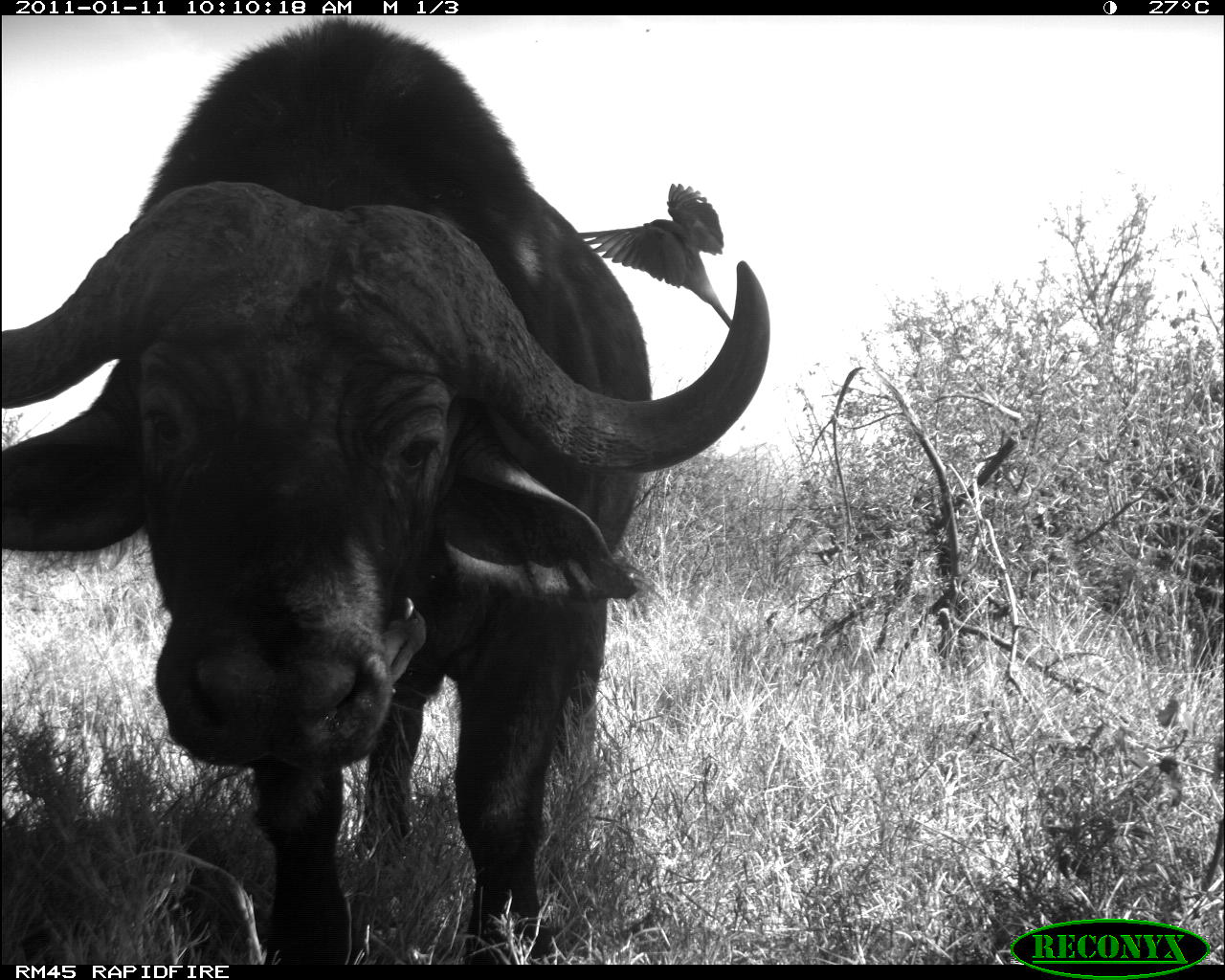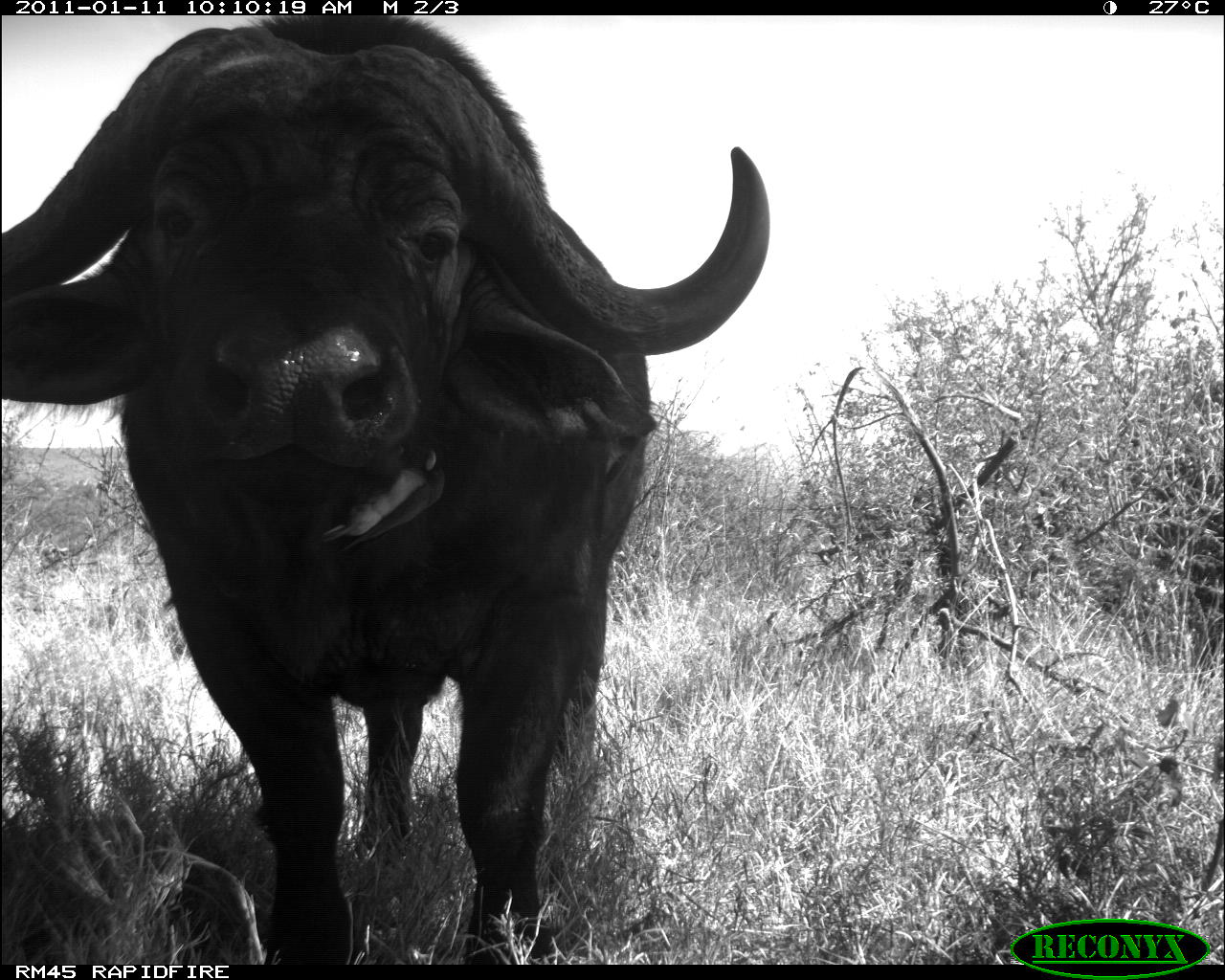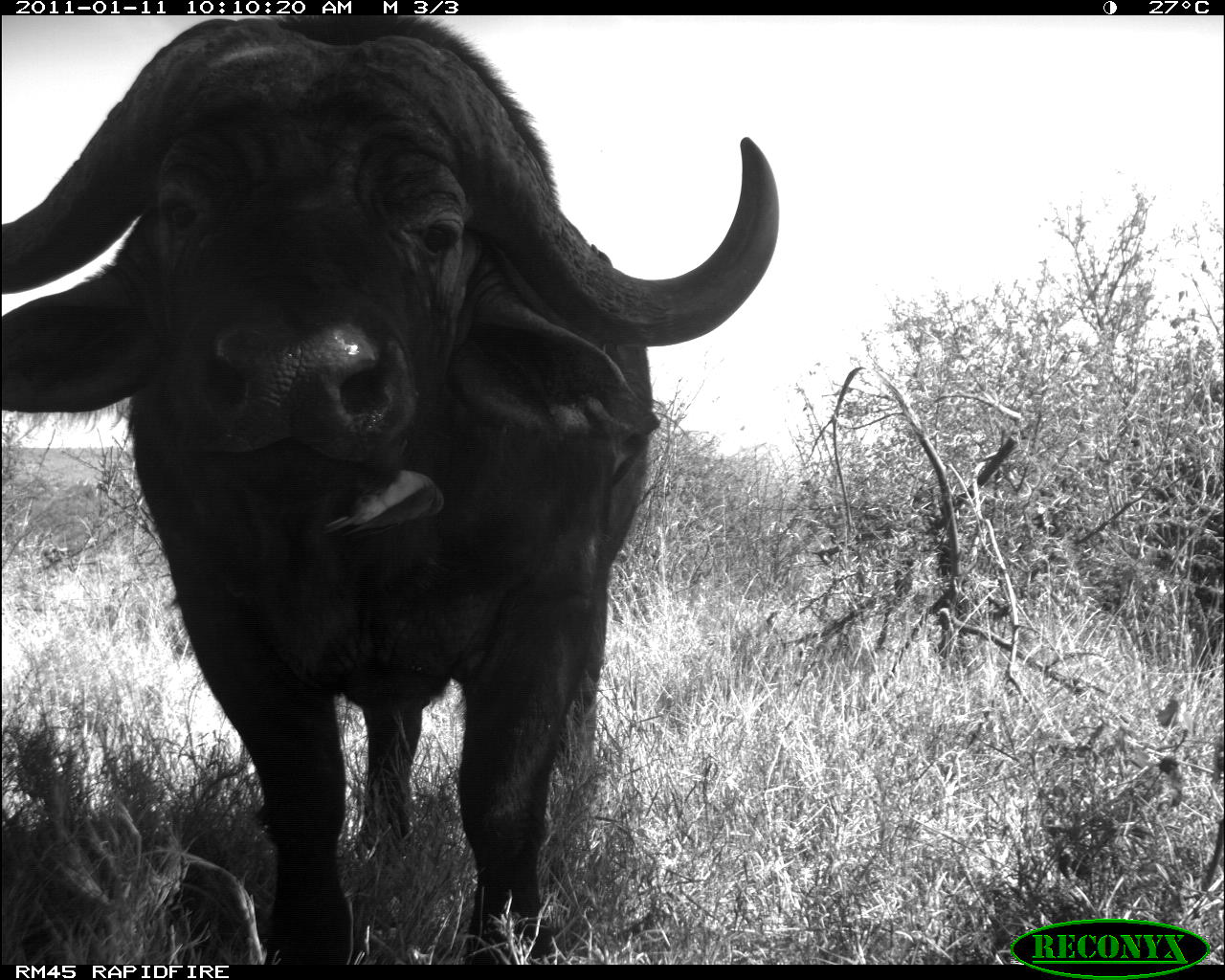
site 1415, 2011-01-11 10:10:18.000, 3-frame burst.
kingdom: Animalia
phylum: Chordata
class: Mammalia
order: Artiodactyla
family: Bovidae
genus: Syncerus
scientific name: Syncerus caffer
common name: african buffalo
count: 1